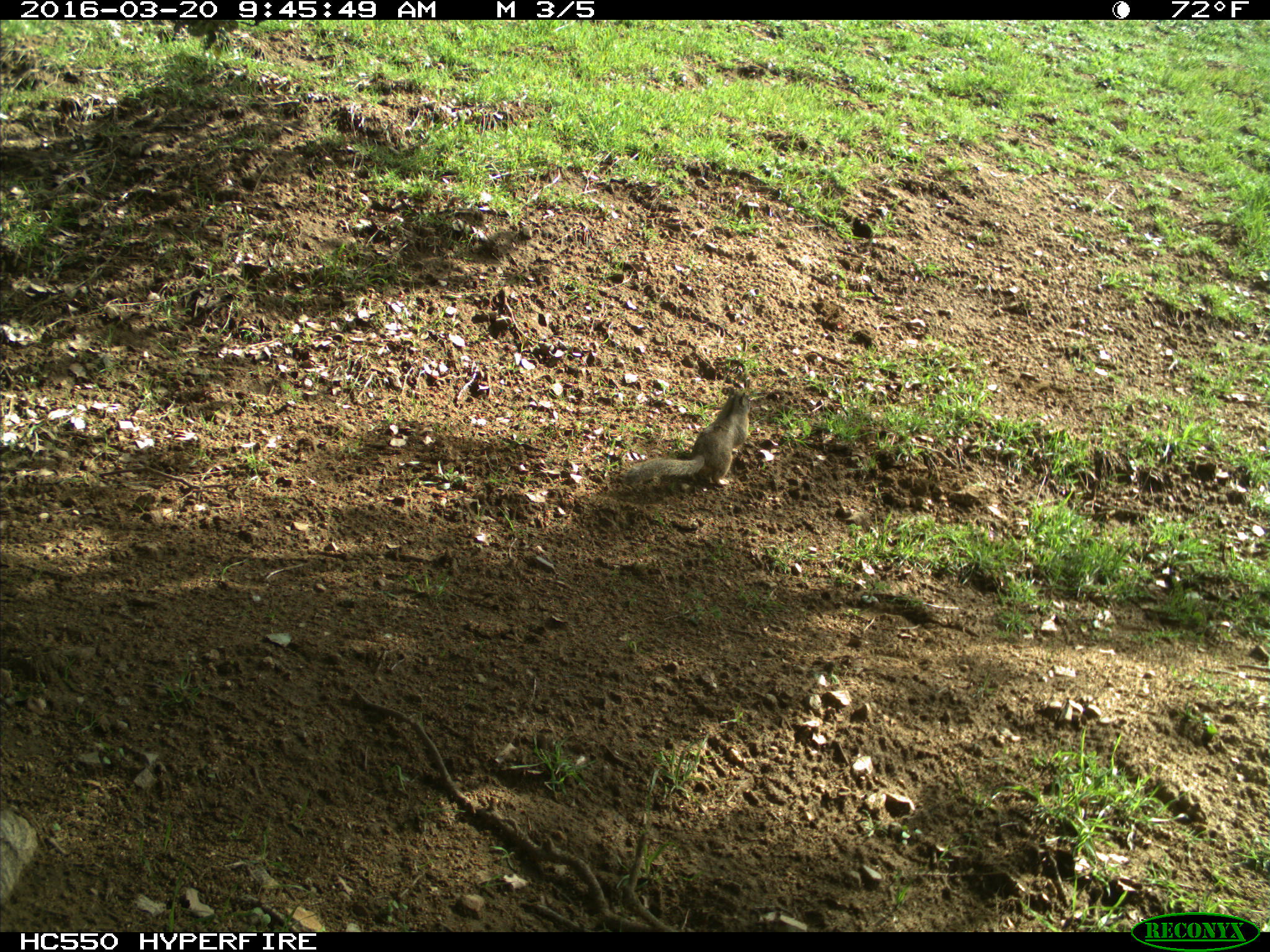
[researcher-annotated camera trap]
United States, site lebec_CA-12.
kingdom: Animalia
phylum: Chordata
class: Mammalia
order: Rodentia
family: Sciuridae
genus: Otospermophilus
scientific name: Otospermophilus beecheyi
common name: california ground squirrel